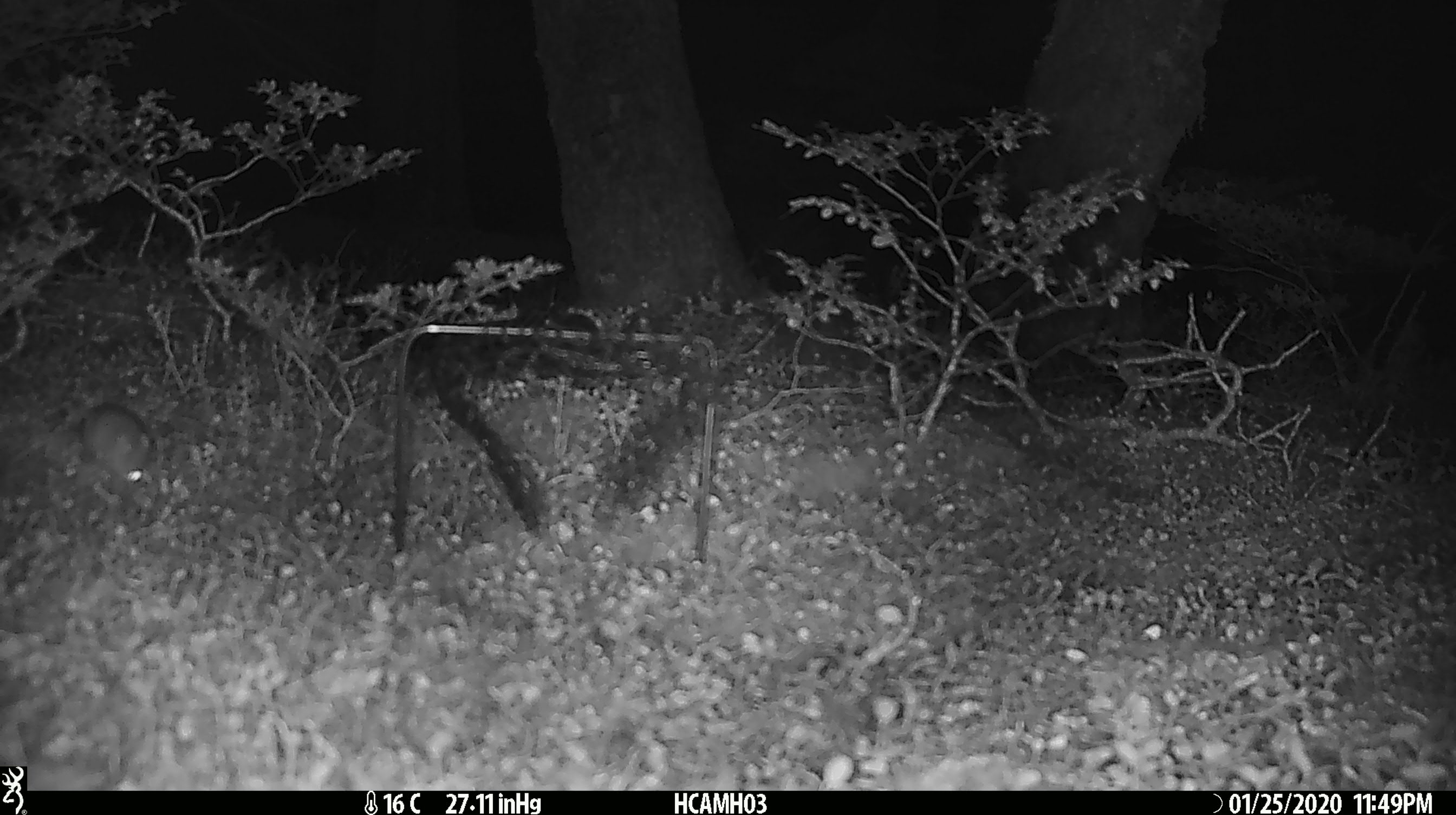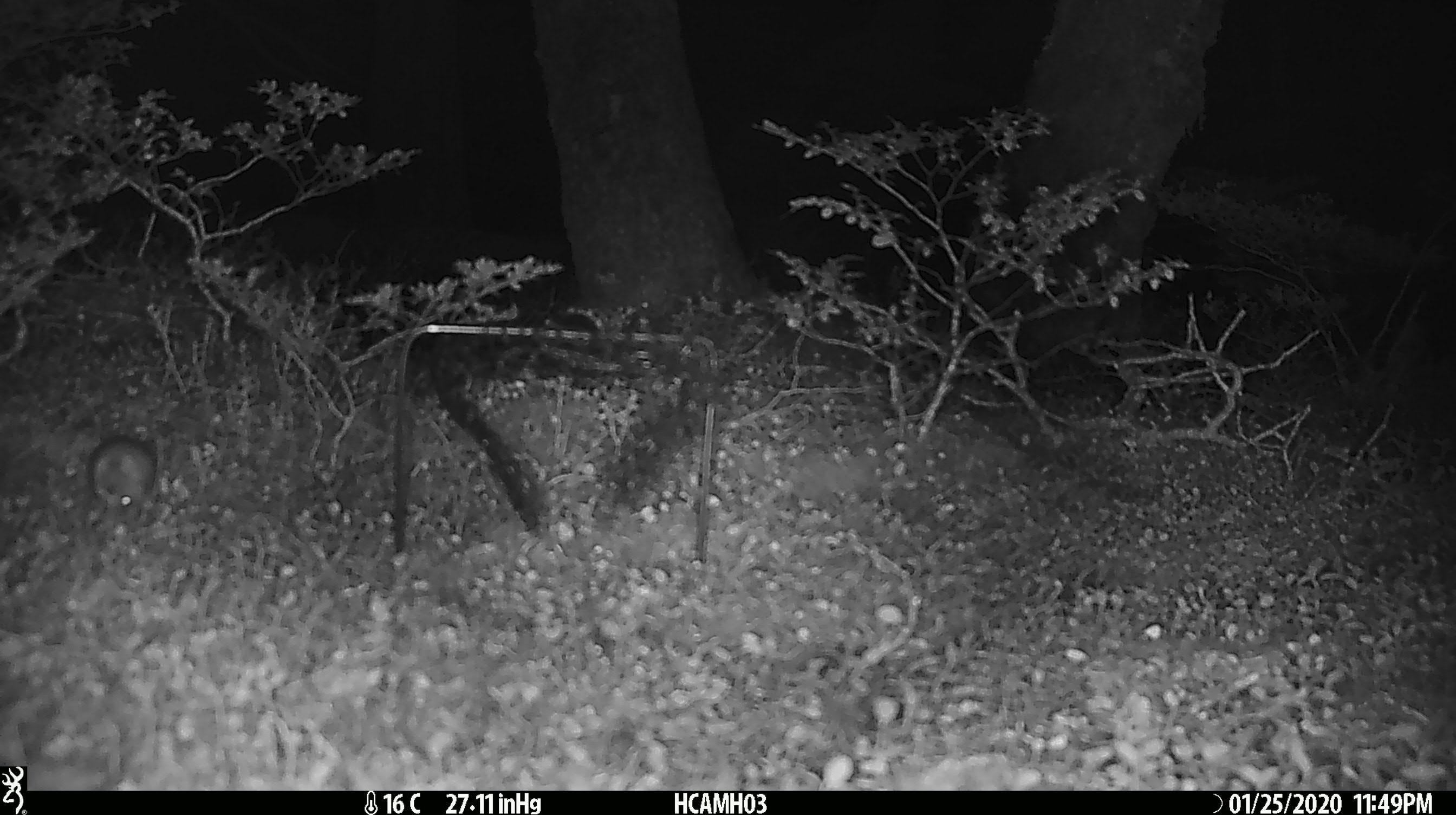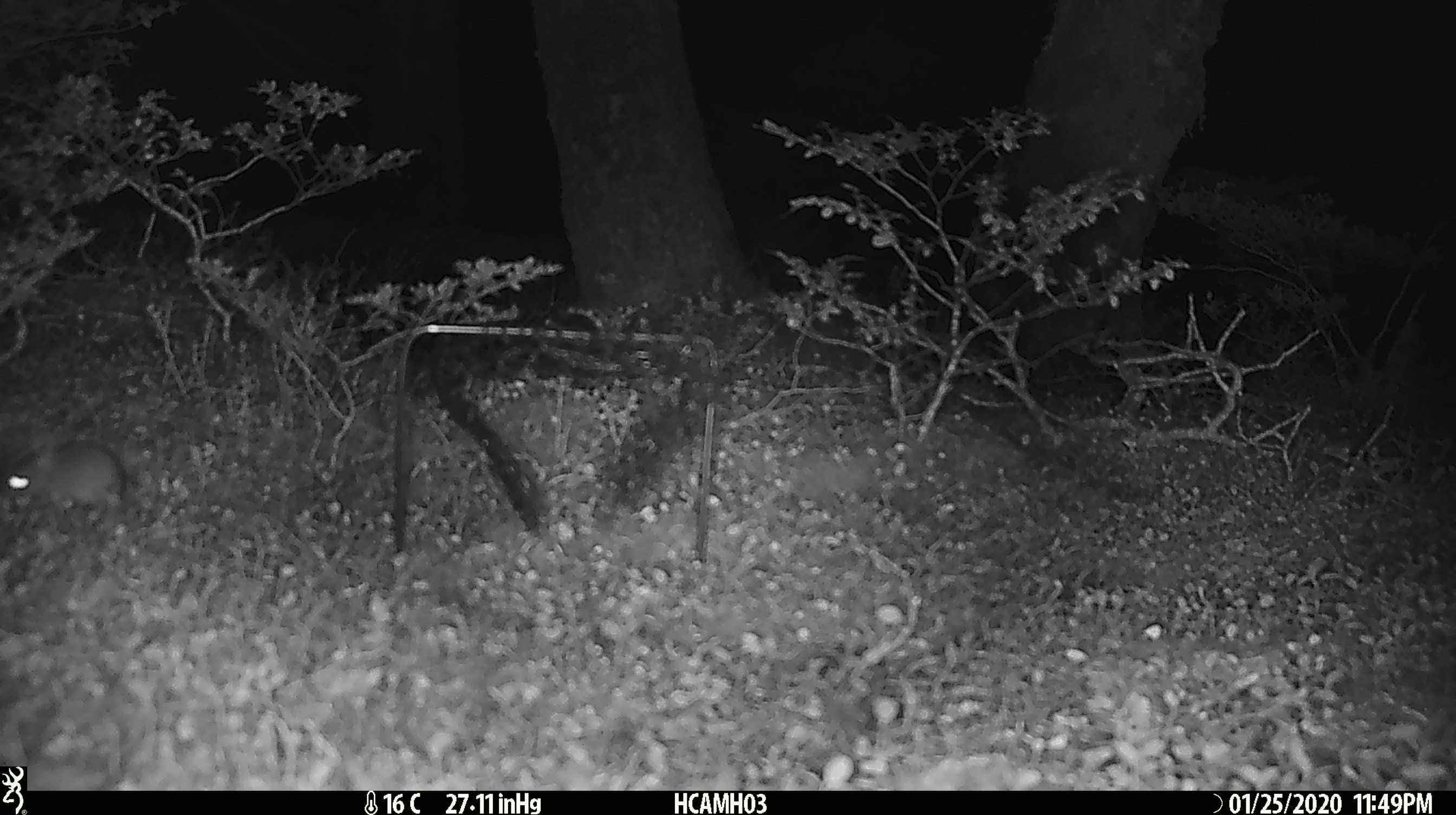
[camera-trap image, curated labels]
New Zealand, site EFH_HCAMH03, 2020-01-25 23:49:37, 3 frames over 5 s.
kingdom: Animalia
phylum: Chordata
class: Mammalia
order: Rodentia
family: Muridae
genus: Mus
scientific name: Mus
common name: mouse